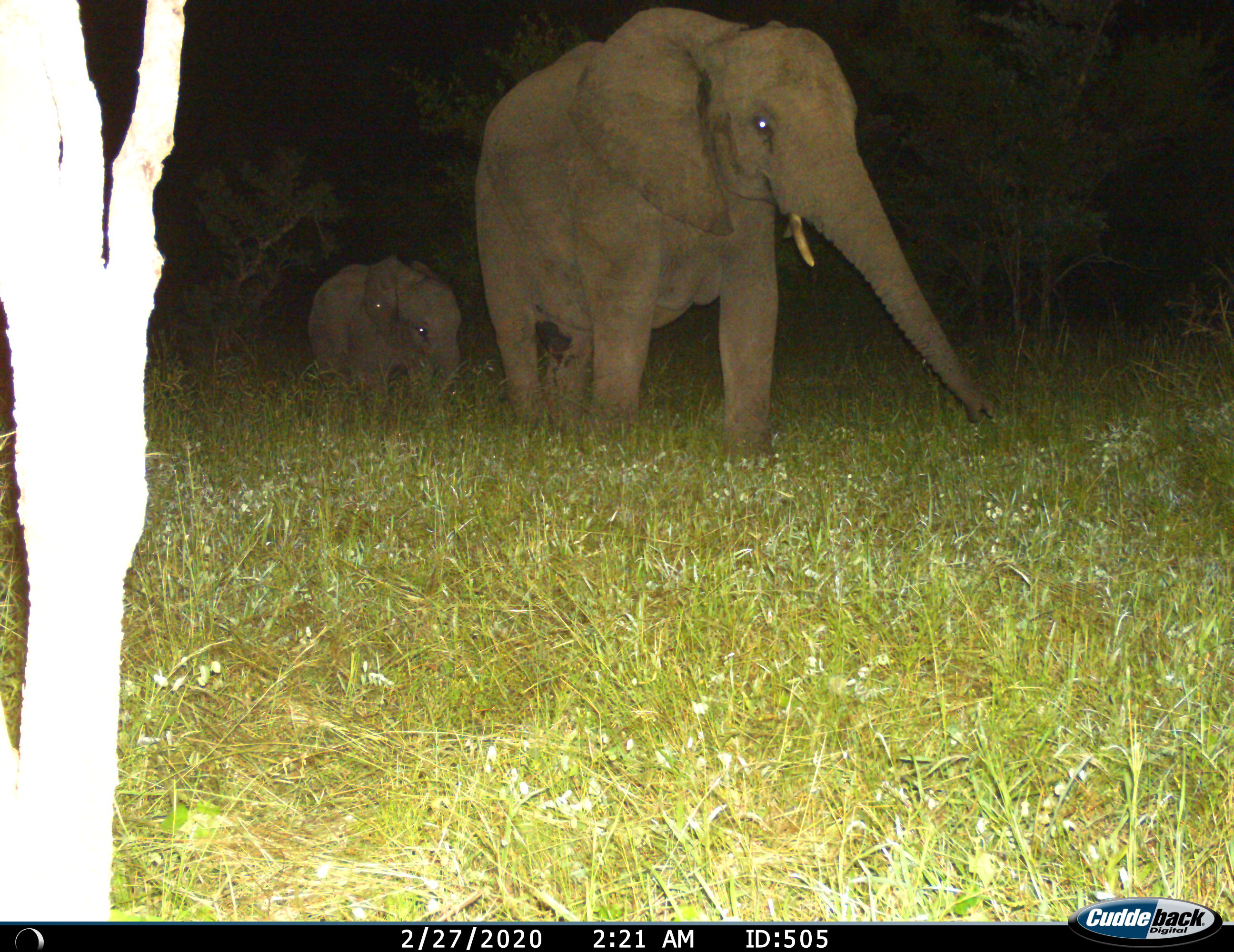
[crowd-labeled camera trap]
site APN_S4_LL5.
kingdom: Animalia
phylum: Chordata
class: Mammalia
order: Proboscidea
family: Elephantidae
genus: Loxodonta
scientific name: Loxodonta africana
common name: african bush elephant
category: elephant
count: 2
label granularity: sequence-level